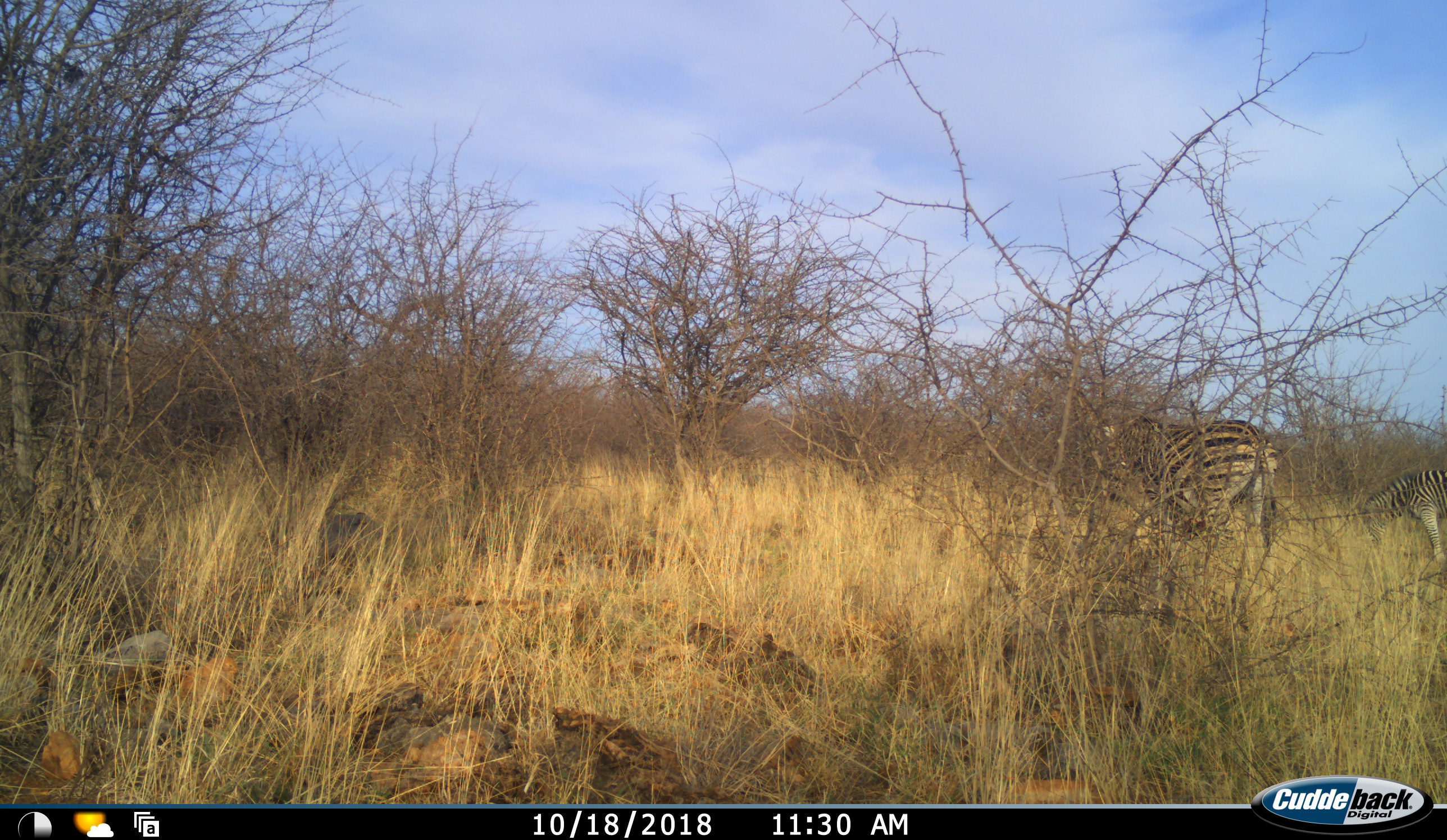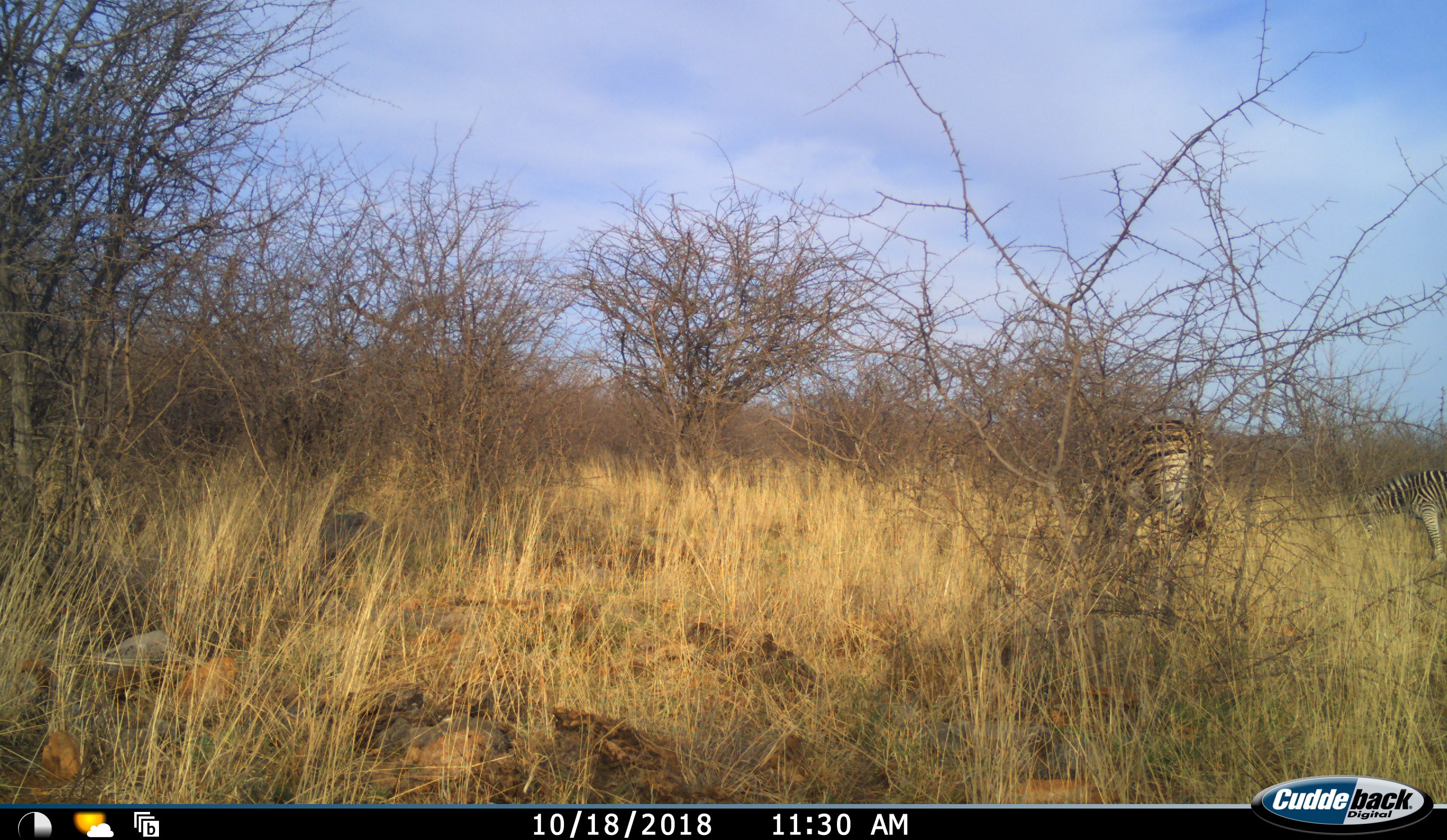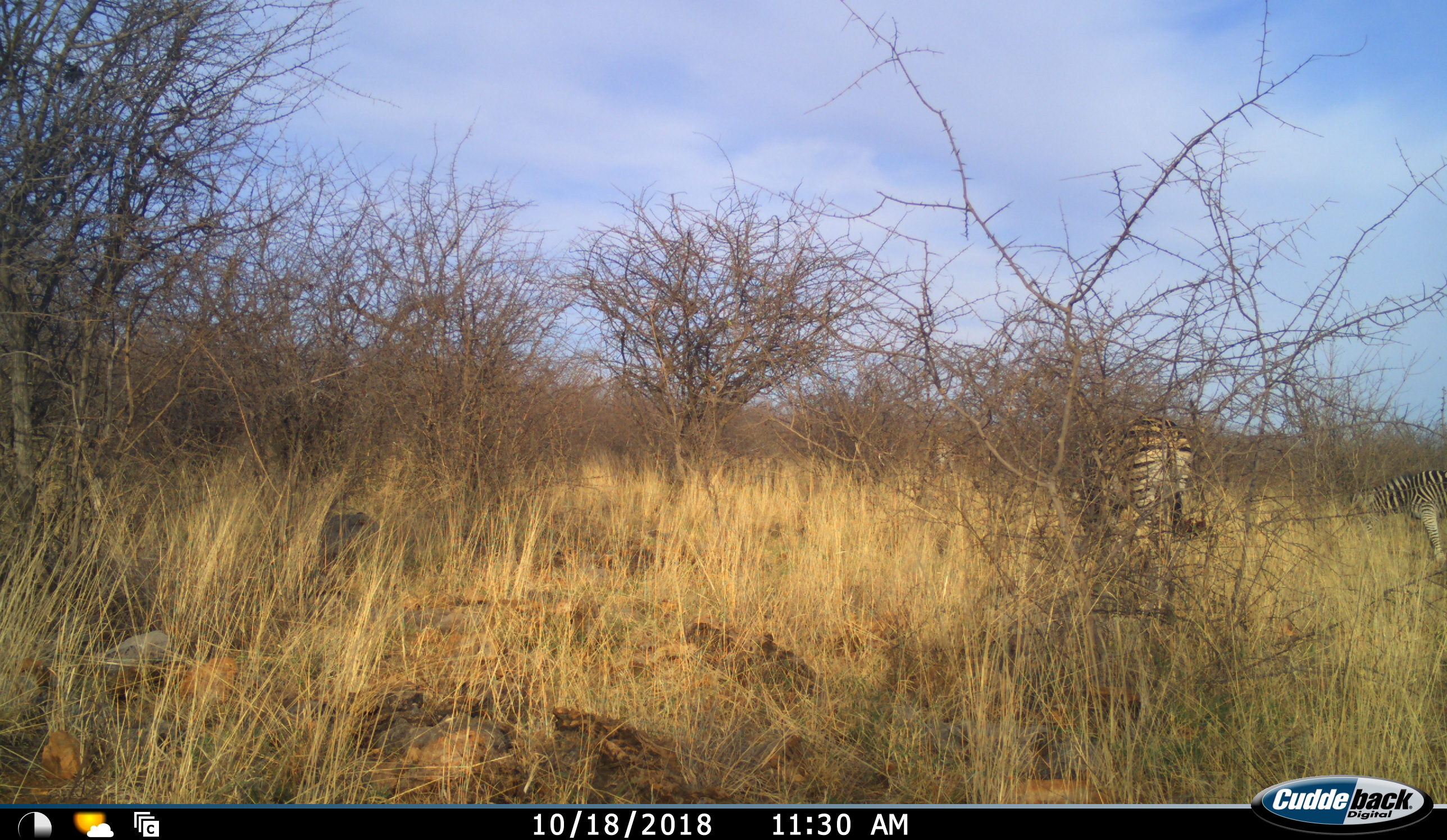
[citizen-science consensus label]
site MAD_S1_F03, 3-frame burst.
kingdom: Animalia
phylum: Chordata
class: Mammalia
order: Perissodactyla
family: Equidae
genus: Equus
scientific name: Equus quagga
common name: plains zebra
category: zebraplains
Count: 2.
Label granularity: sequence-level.